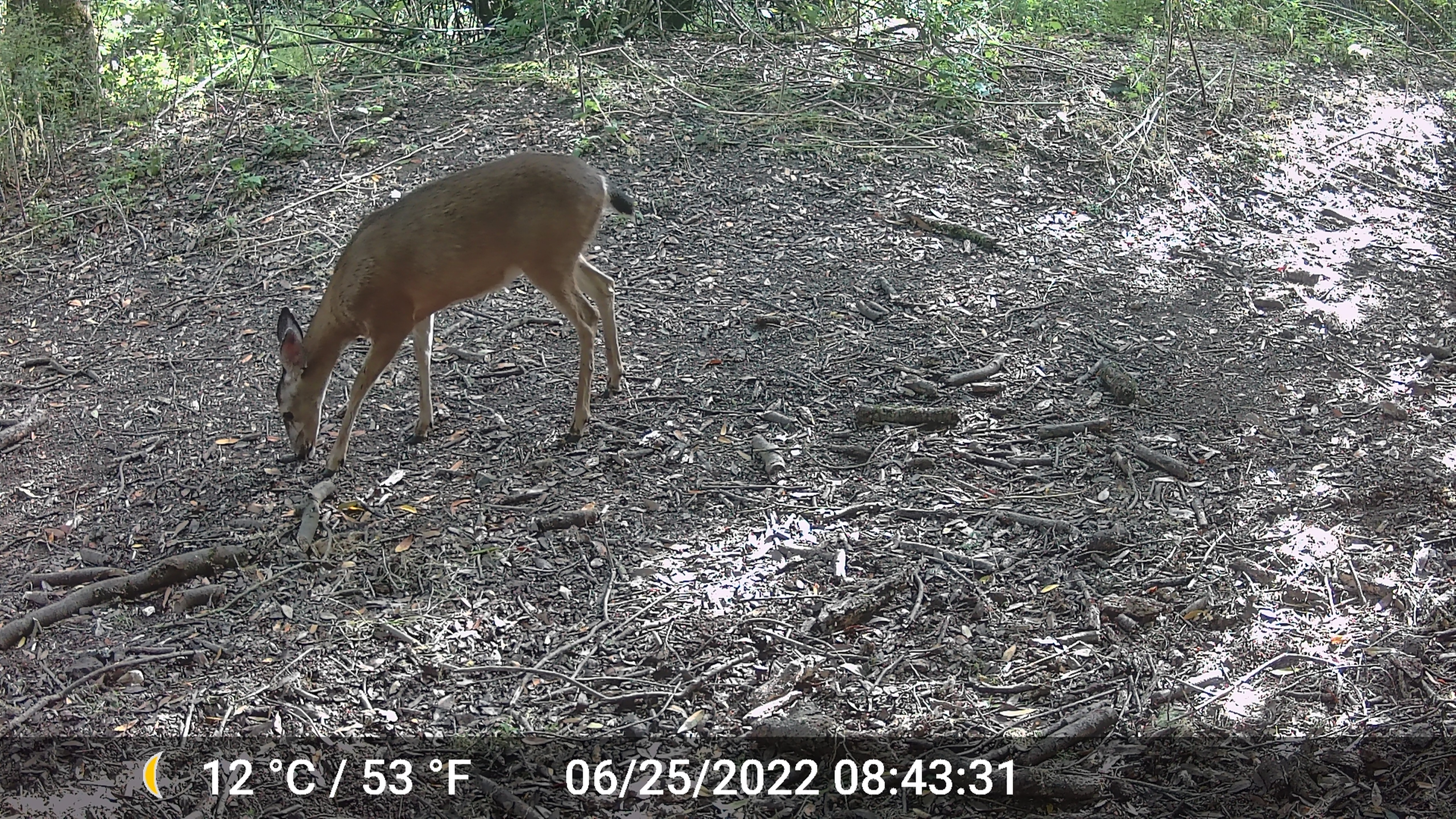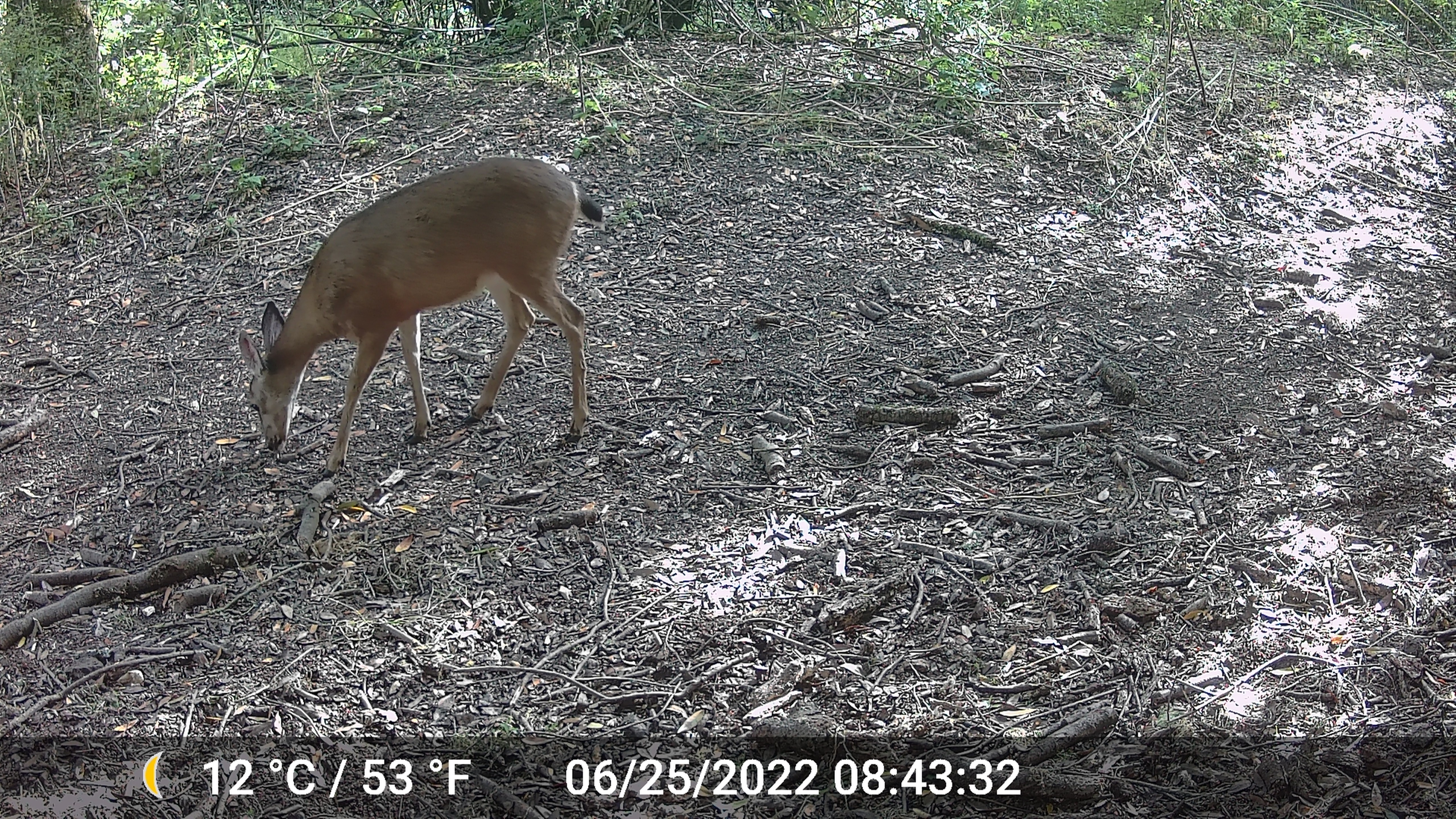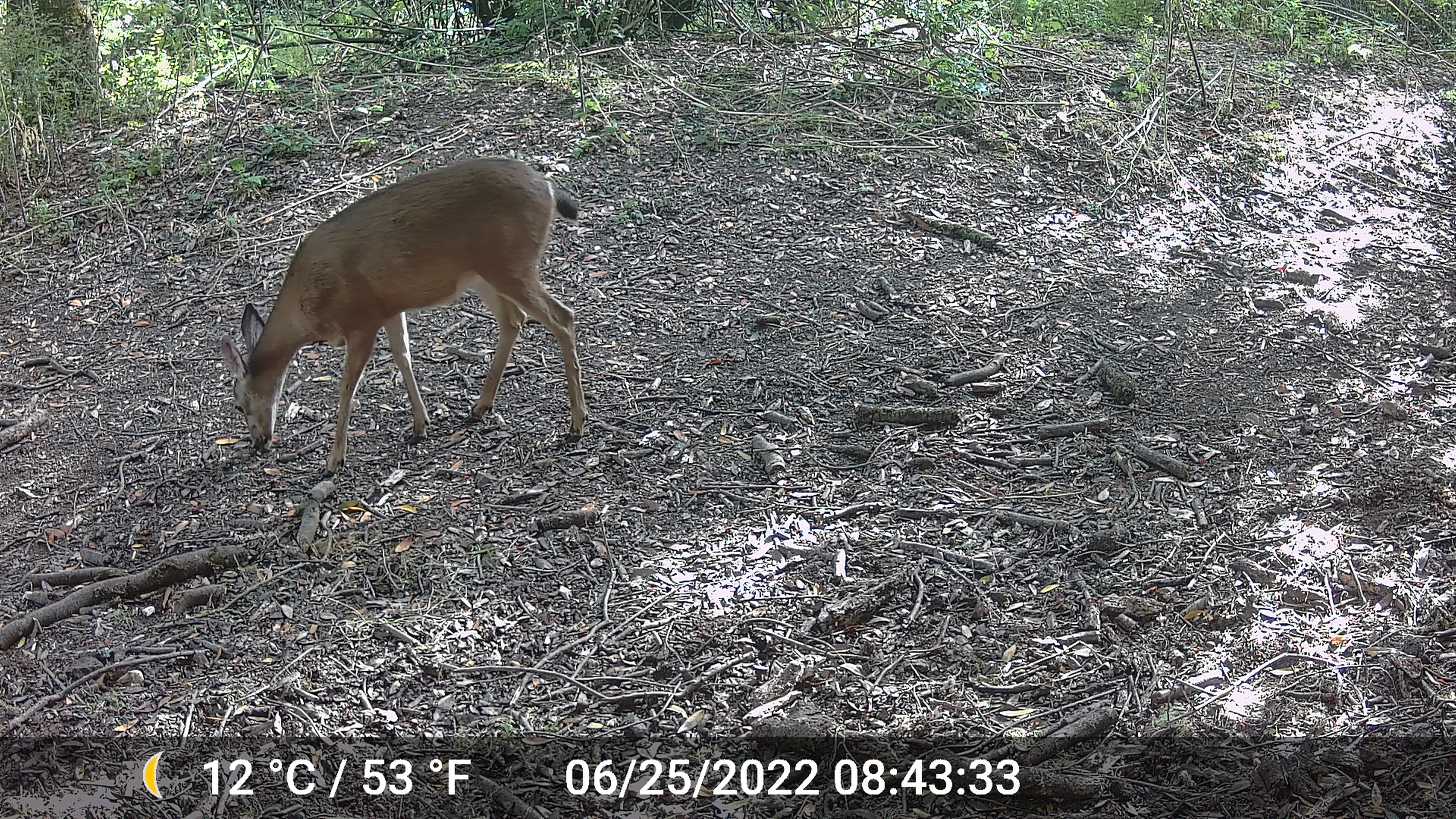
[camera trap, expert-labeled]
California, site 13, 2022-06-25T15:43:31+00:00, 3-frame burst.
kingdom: Animalia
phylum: Chordata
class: Mammalia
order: Artiodactyla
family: Cervidae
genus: Odocoileus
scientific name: Odocoileus hemionus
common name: mule deer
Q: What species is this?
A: Mule deer (Odocoileus hemionus).